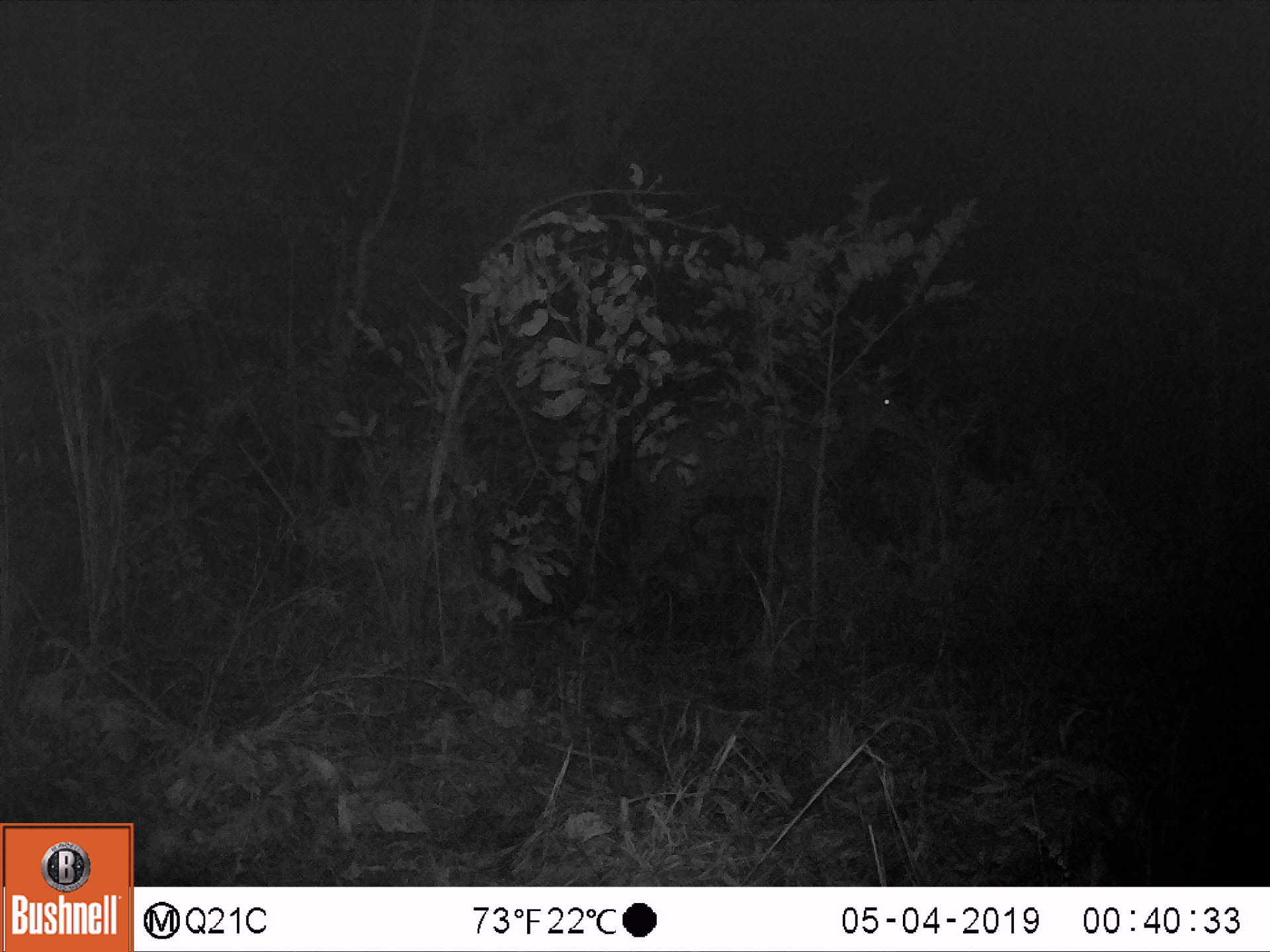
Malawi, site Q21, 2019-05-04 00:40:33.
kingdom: Animalia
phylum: Chordata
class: Mammalia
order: Artiodactyla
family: Bovidae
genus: Tragelaphus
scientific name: Tragelaphus strepsiceros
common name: greater kudu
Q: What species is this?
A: Greater kudu (Tragelaphus strepsiceros).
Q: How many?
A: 1.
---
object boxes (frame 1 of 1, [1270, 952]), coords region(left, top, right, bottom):
greater kudu: region(600, 356, 929, 610)